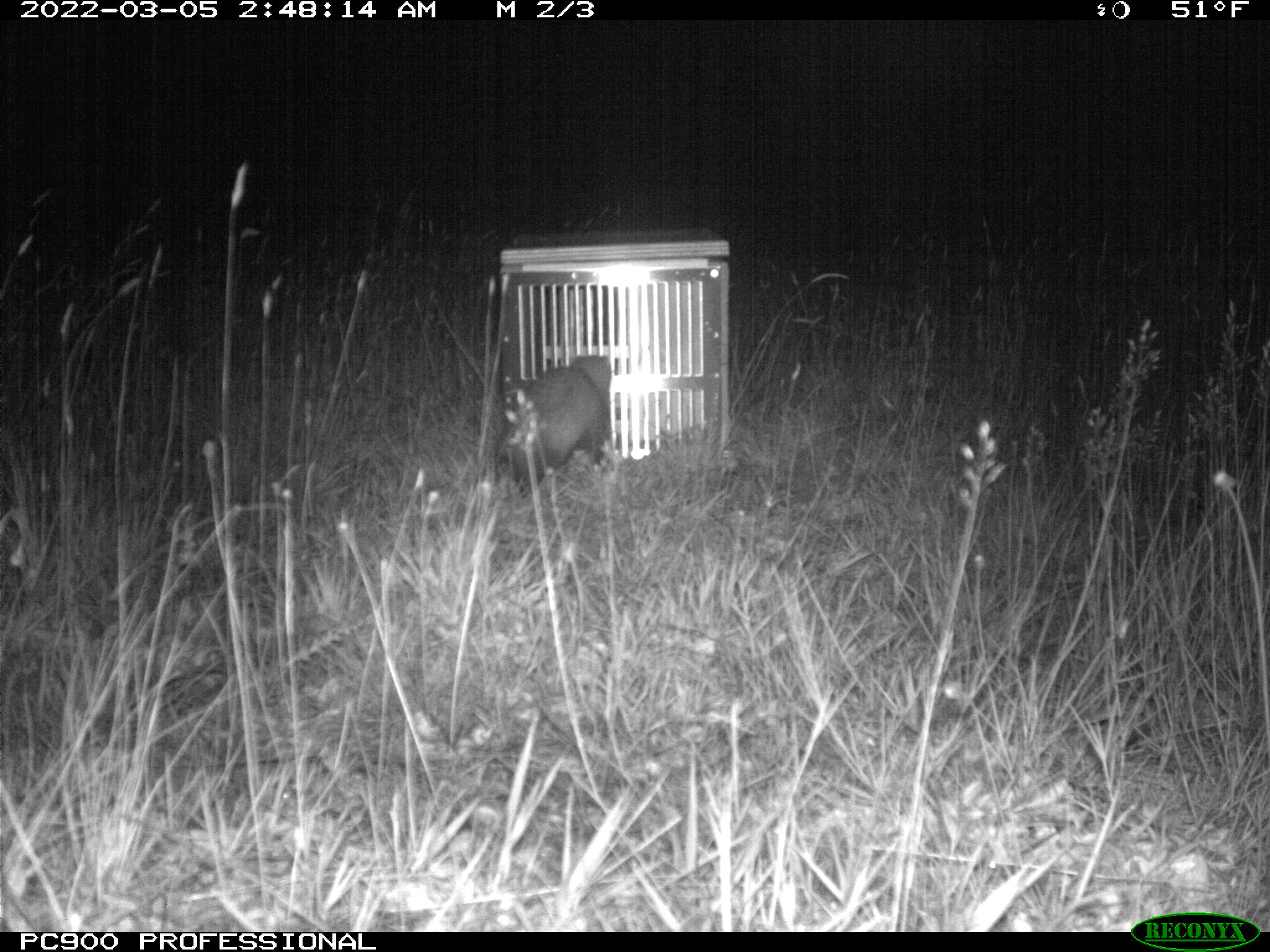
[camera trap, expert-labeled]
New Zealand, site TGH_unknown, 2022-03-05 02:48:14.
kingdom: Animalia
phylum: Chordata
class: Mammalia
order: Carnivora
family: Mustelidae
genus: Mustela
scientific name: Mustela furo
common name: ferret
Ferret (Mustela furo).